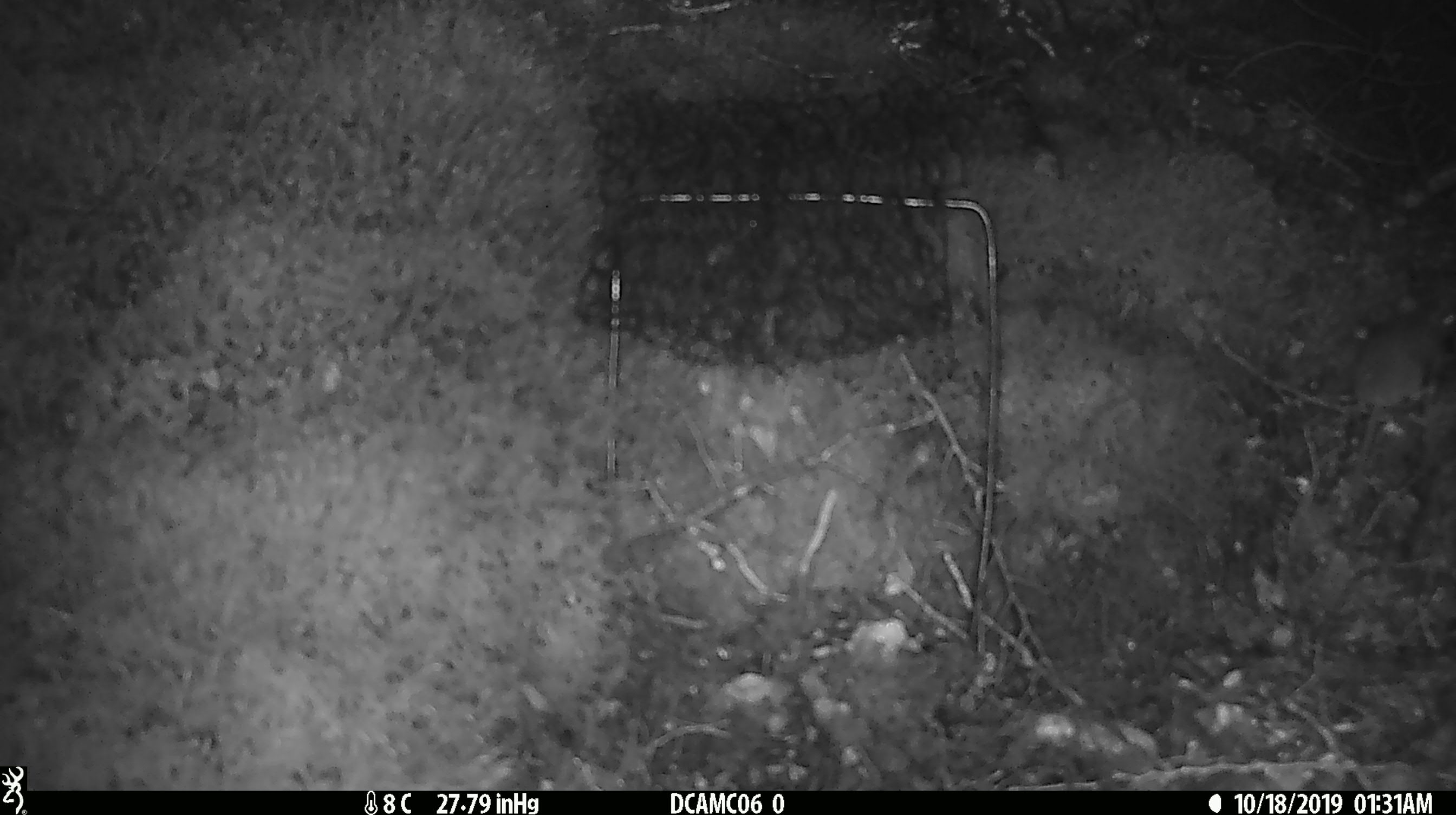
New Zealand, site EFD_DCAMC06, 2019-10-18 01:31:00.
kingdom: Animalia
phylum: Chordata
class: Mammalia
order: Rodentia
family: Muridae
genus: Mus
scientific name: Mus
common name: mouse